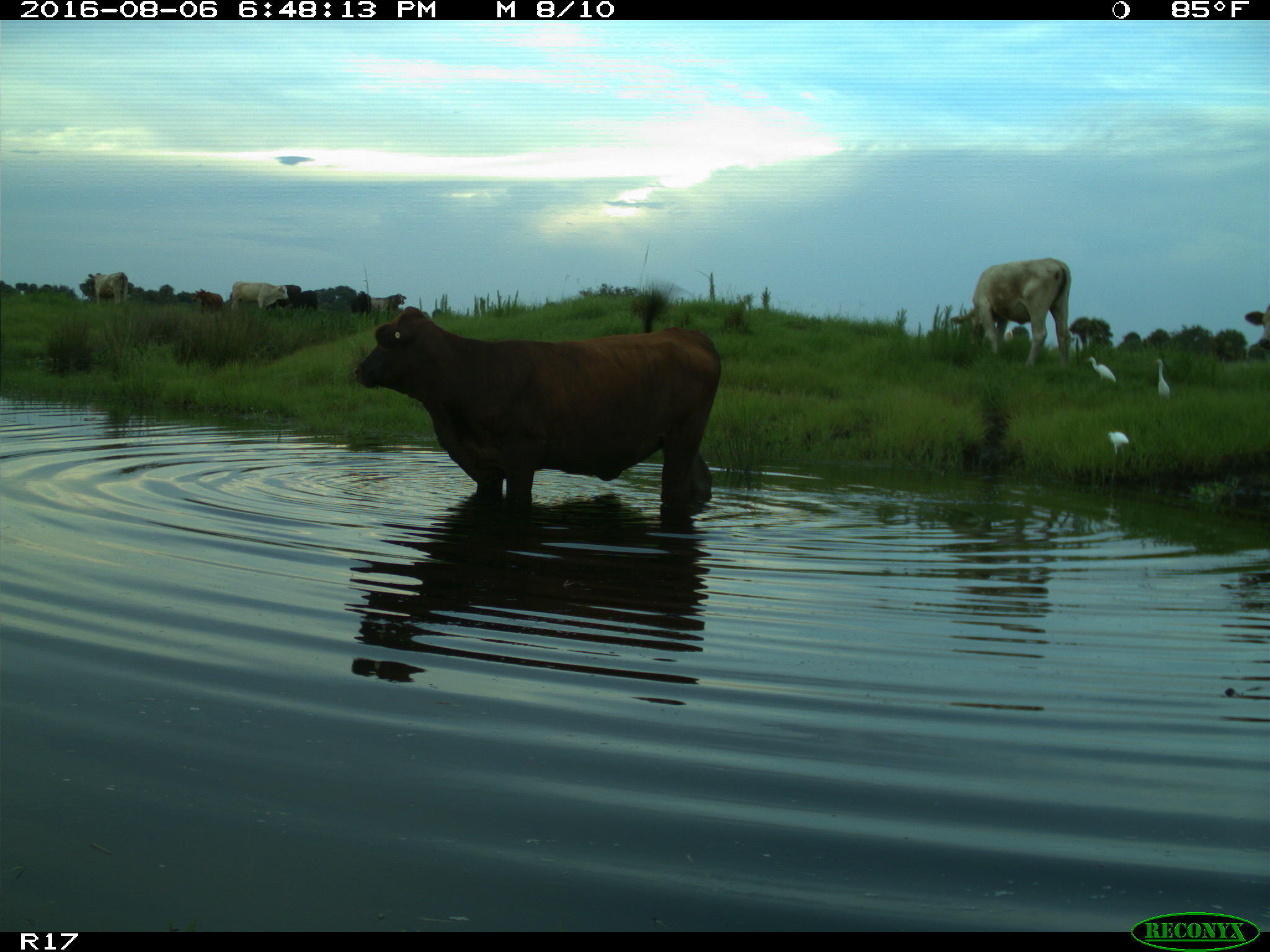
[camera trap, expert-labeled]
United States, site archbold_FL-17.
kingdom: Animalia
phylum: Chordata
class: Mammalia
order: Artiodactyla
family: Bovidae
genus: Bos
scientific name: Bos taurus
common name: domestic cow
Bos taurus (domestic cow).